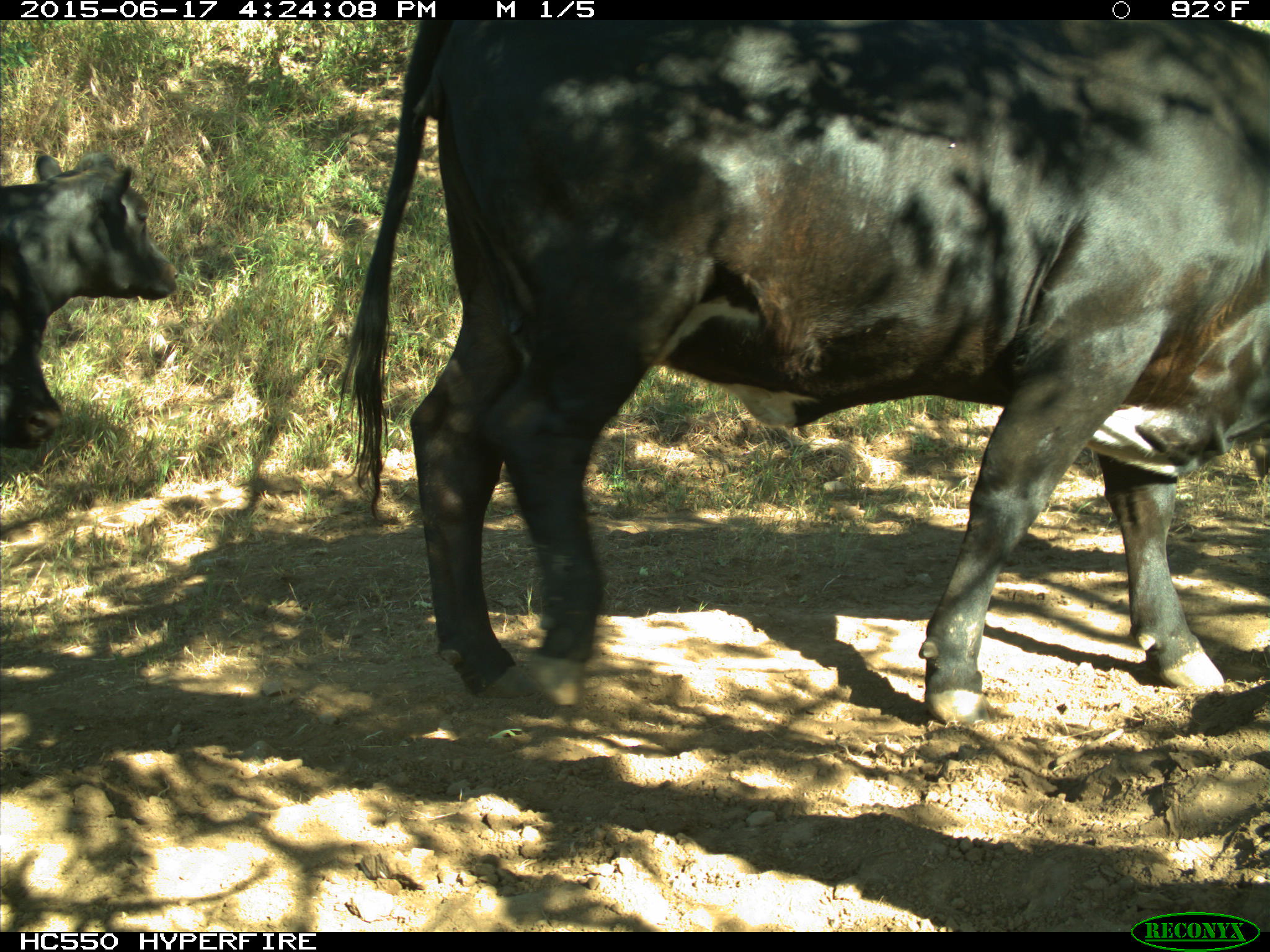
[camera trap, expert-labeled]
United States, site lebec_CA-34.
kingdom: Animalia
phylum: Chordata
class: Mammalia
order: Artiodactyla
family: Bovidae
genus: Bos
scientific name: Bos taurus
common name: domestic cow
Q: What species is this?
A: Bos taurus (domestic cow).